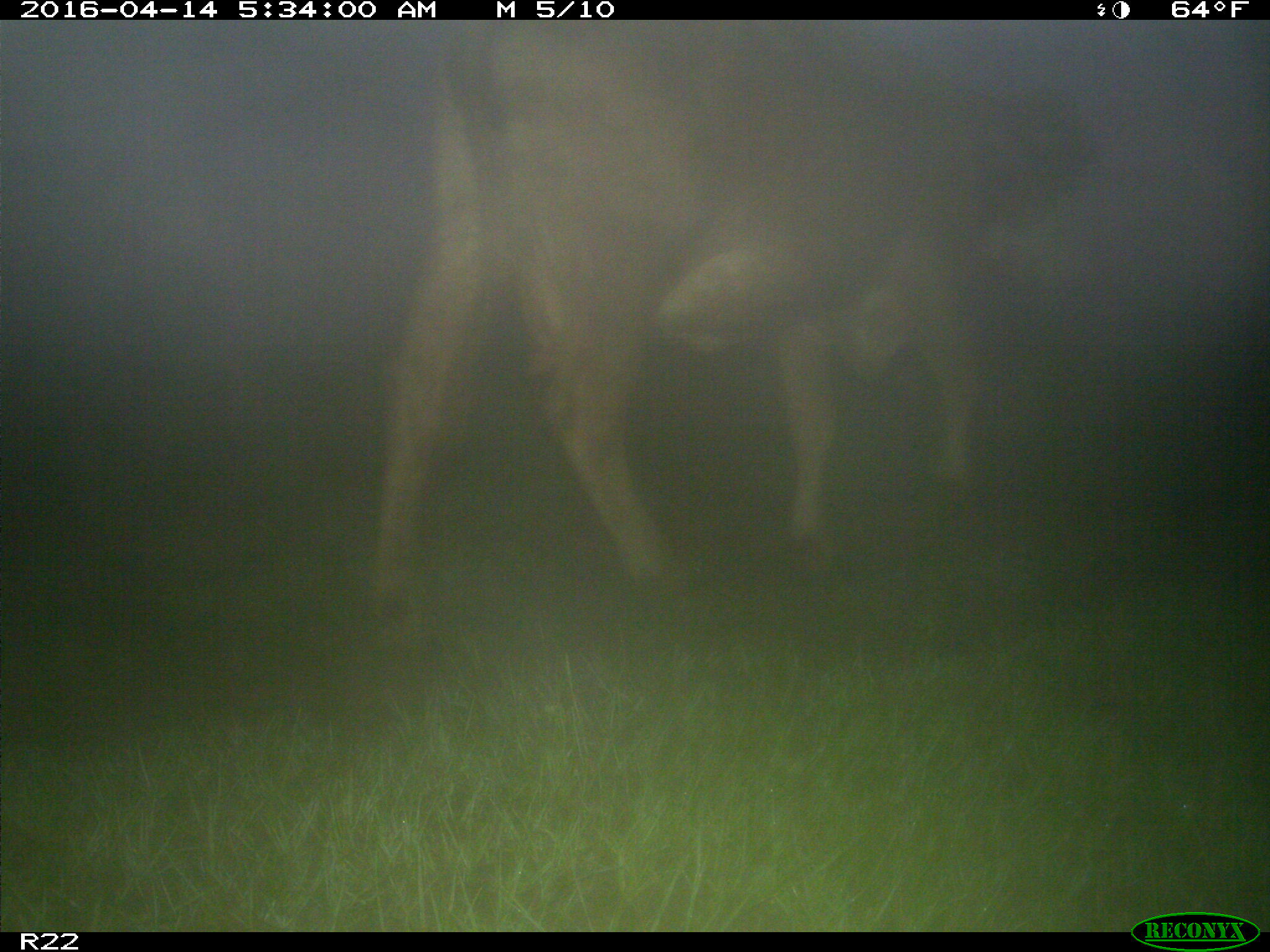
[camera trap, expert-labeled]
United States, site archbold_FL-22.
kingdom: Animalia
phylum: Chordata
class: Mammalia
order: Artiodactyla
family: Bovidae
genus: Bos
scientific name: Bos taurus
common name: domestic cow